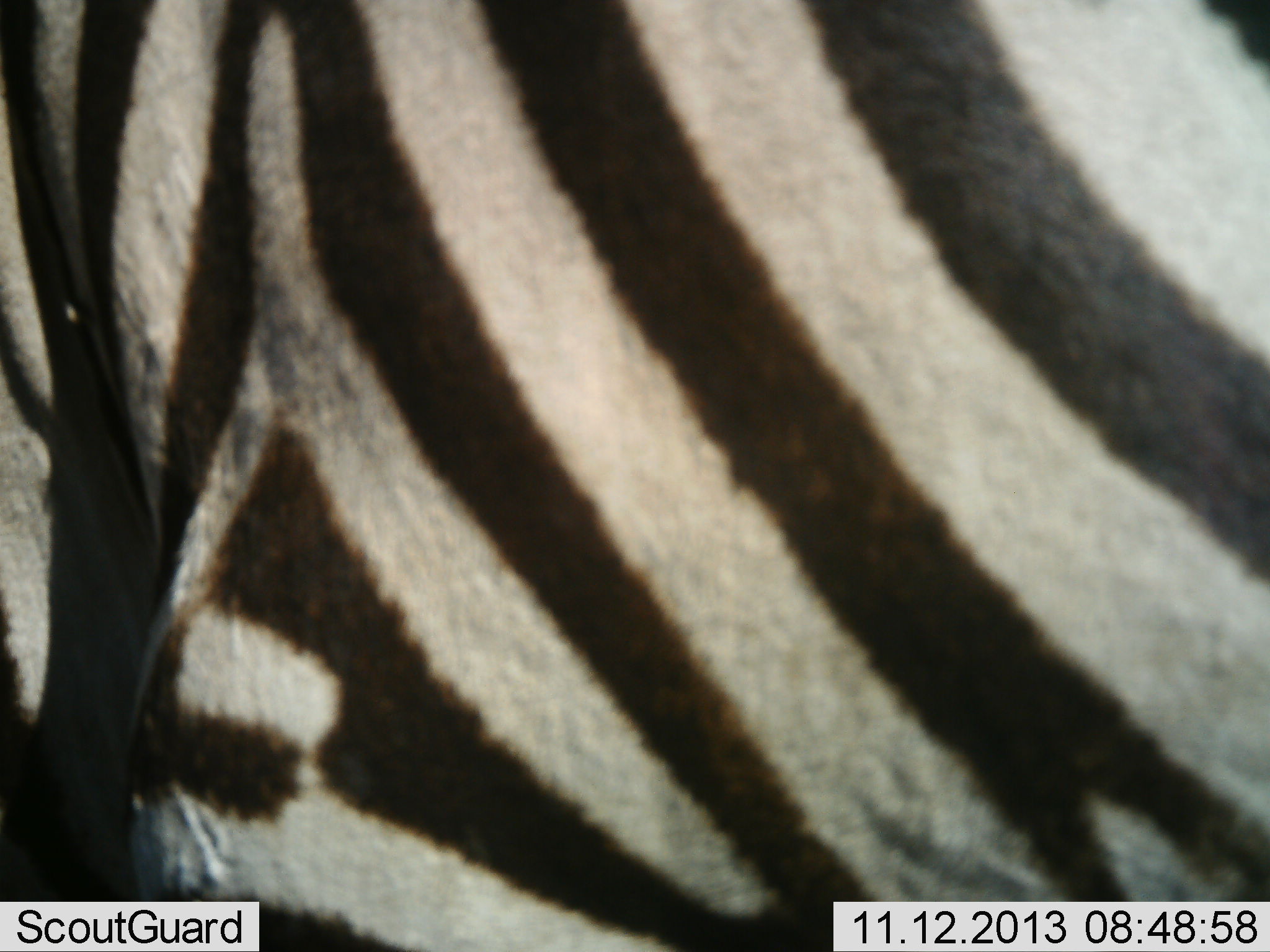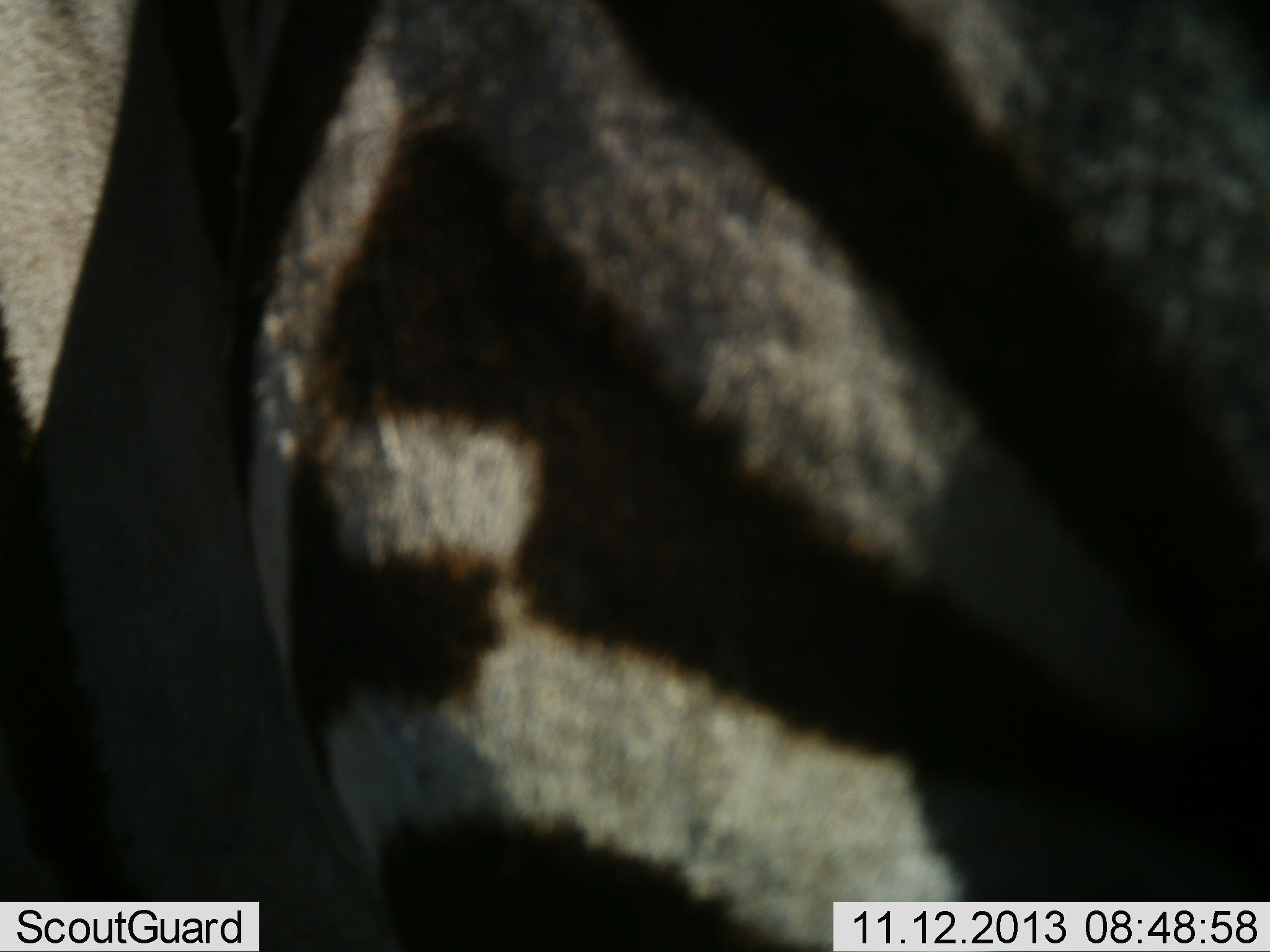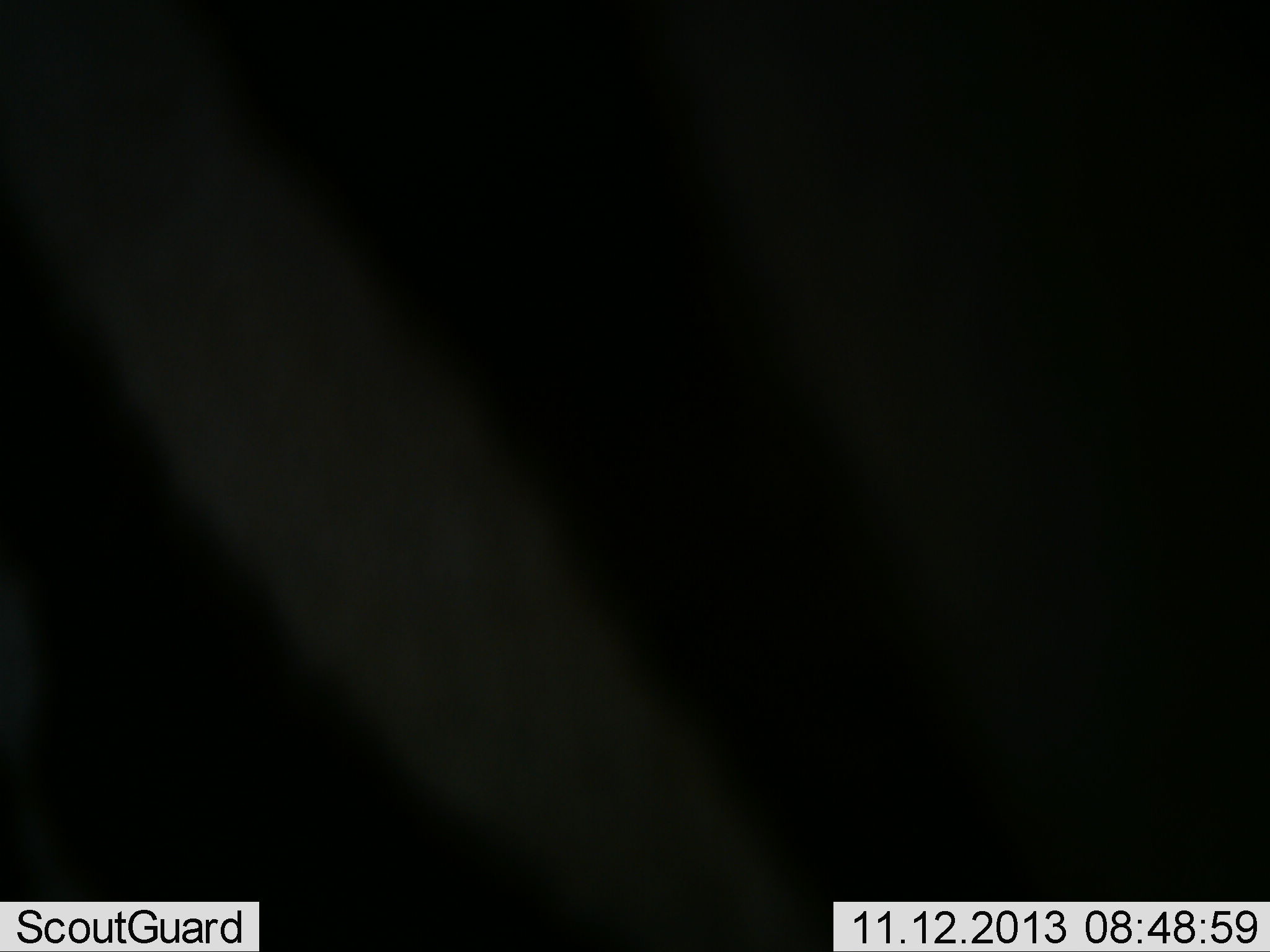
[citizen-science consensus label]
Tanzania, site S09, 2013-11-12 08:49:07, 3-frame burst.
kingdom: Animalia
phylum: Chordata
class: Mammalia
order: Perissodactyla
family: Equidae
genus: Equus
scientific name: Equus quagga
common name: plains zebra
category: zebra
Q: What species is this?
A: Zebra (plains zebra) (Equus quagga).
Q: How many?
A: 1.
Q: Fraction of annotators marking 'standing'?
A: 50%.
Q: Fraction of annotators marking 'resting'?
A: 0%.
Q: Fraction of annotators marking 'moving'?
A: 50%.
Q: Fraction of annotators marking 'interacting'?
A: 0%.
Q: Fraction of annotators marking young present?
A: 0%.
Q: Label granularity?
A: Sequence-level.